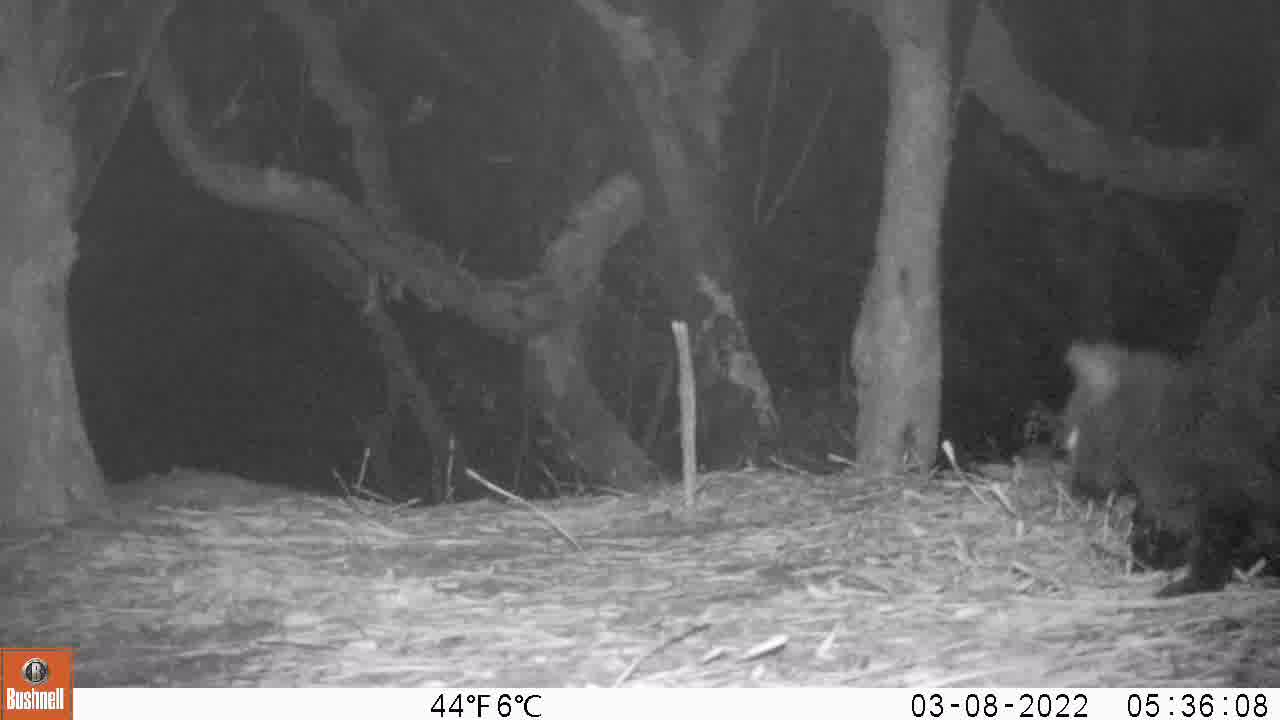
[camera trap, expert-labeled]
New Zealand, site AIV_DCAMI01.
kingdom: Animalia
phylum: Chordata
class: Mammalia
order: Carnivora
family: Felidae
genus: Felis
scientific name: Felis catus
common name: domestic cat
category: cat